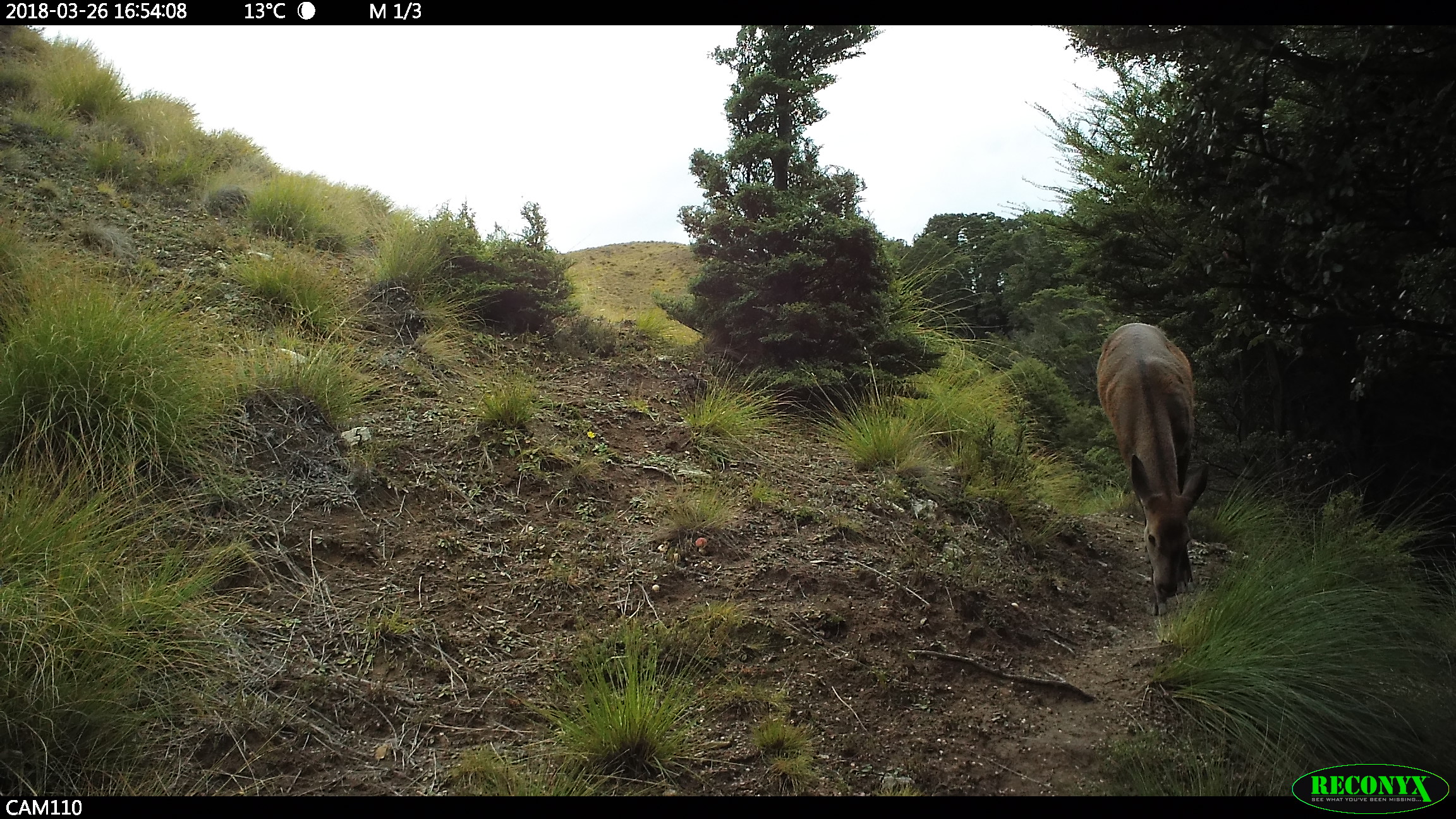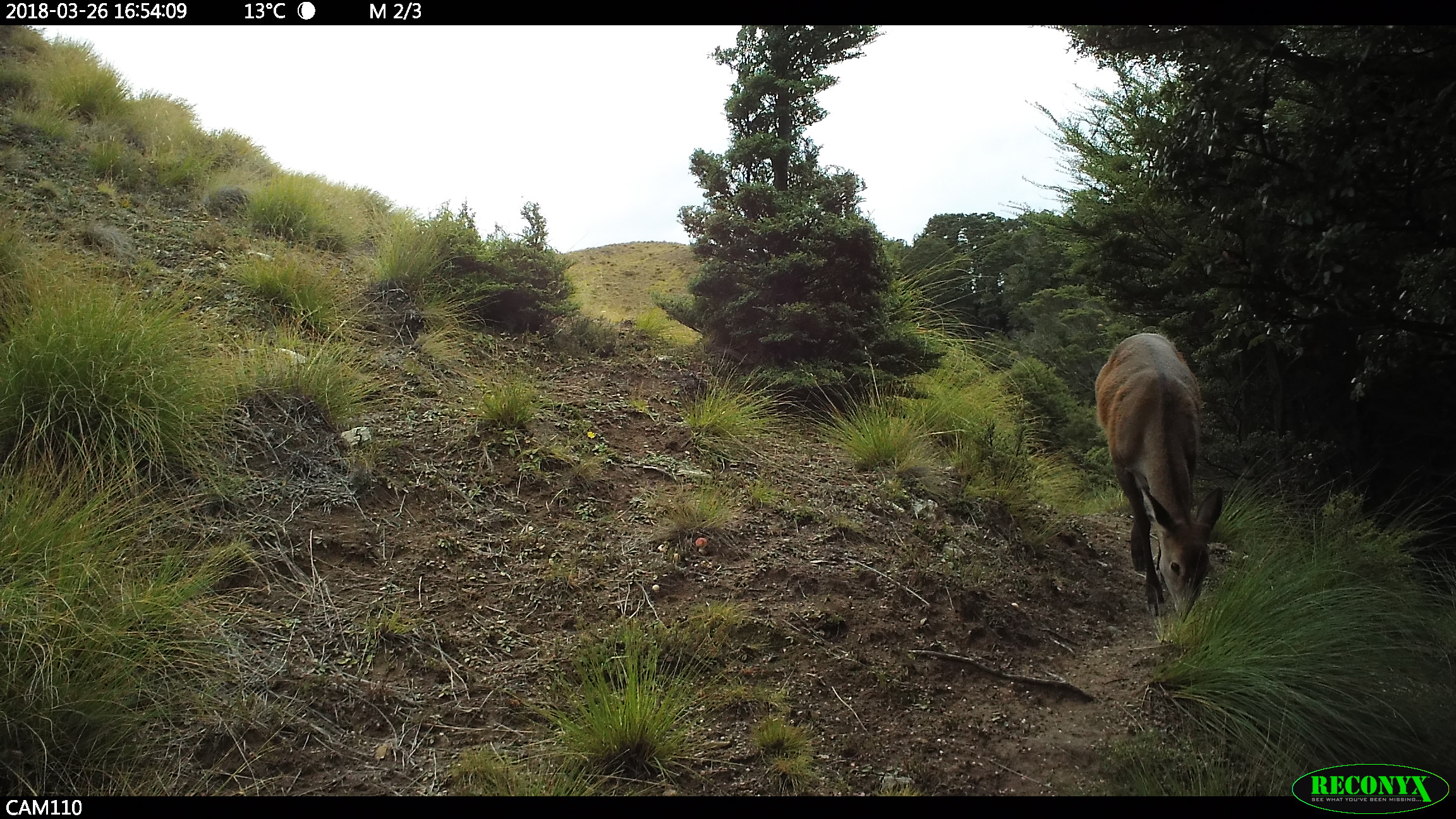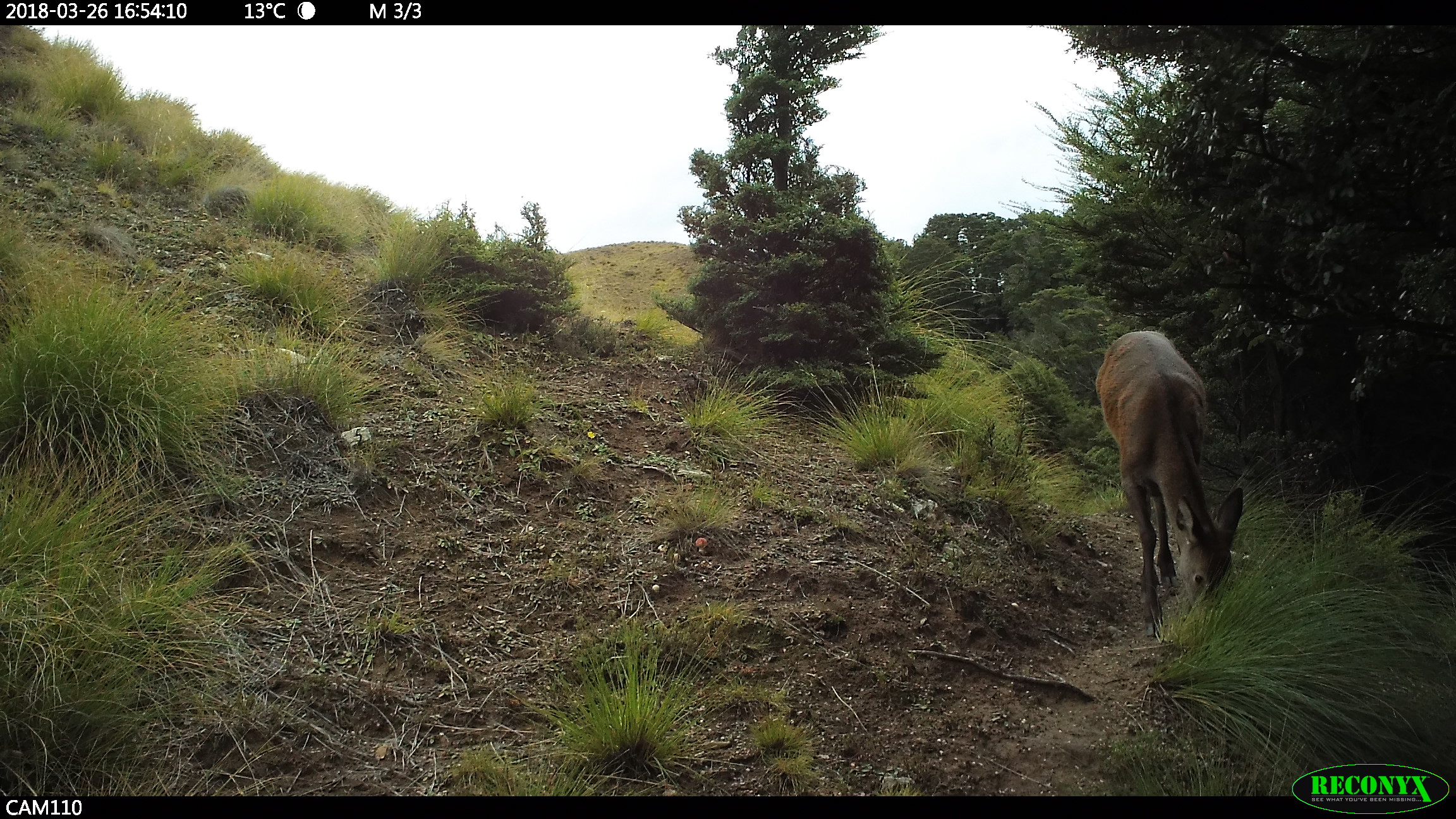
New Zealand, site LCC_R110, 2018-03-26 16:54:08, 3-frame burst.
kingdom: Animalia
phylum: Chordata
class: Mammalia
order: Artiodactyla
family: Cervidae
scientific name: Cervidae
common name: deer